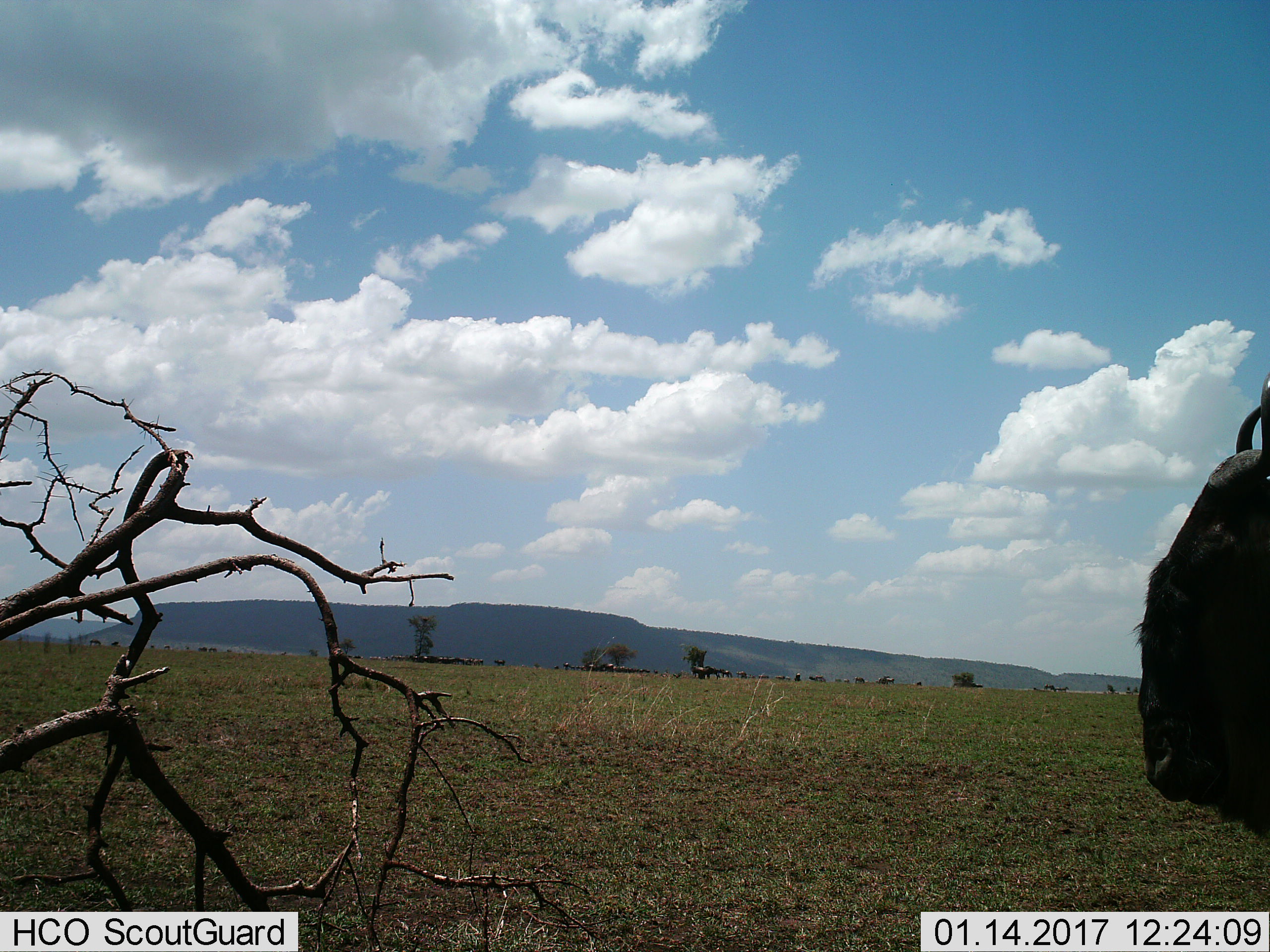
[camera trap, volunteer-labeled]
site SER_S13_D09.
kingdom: Animalia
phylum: Chordata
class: Mammalia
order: Artiodactyla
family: Bovidae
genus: Connochaetes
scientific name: Connochaetes taurinus taurinus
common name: blue wildebeest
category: wildebeestblue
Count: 11-50.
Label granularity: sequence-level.